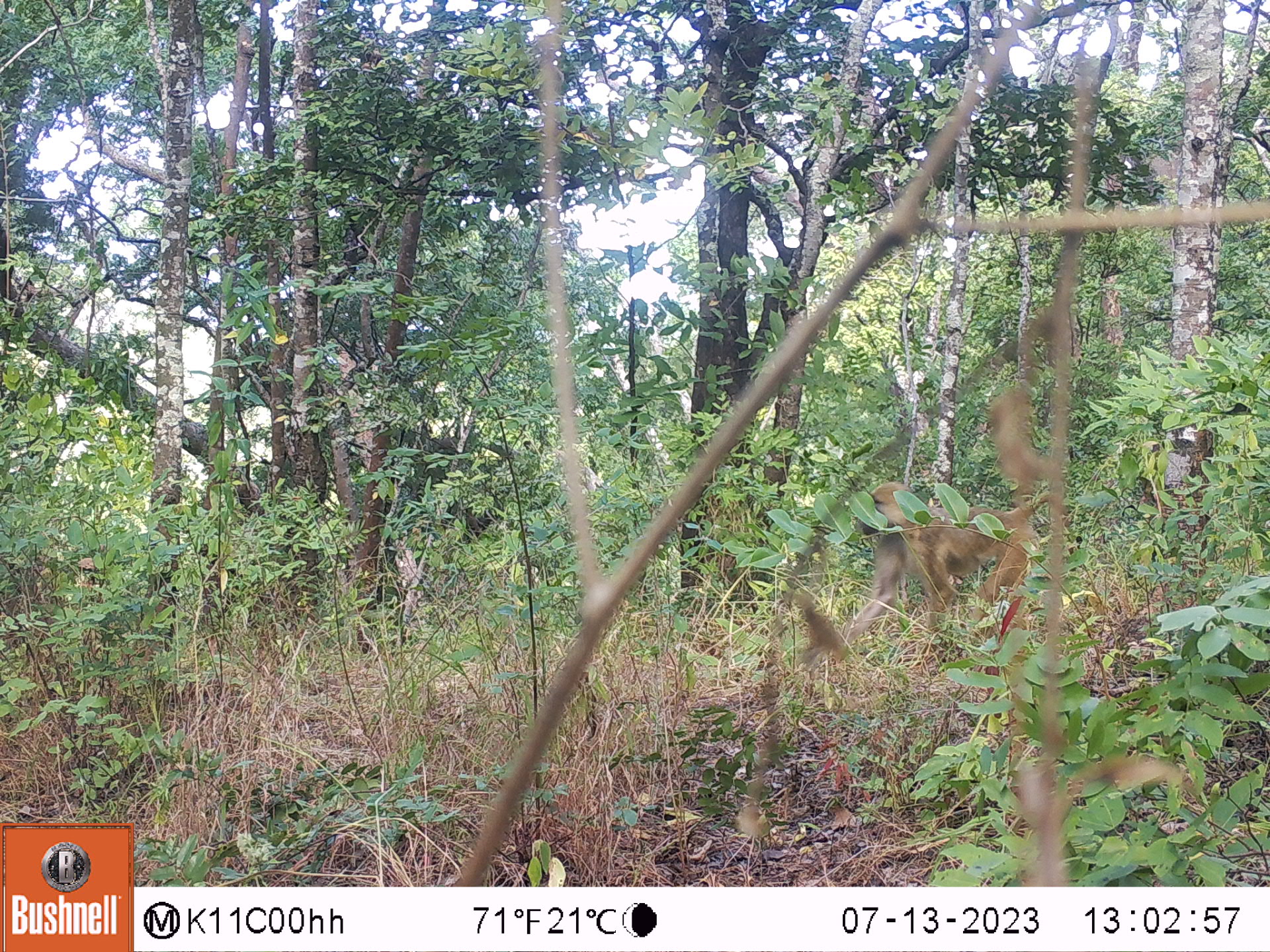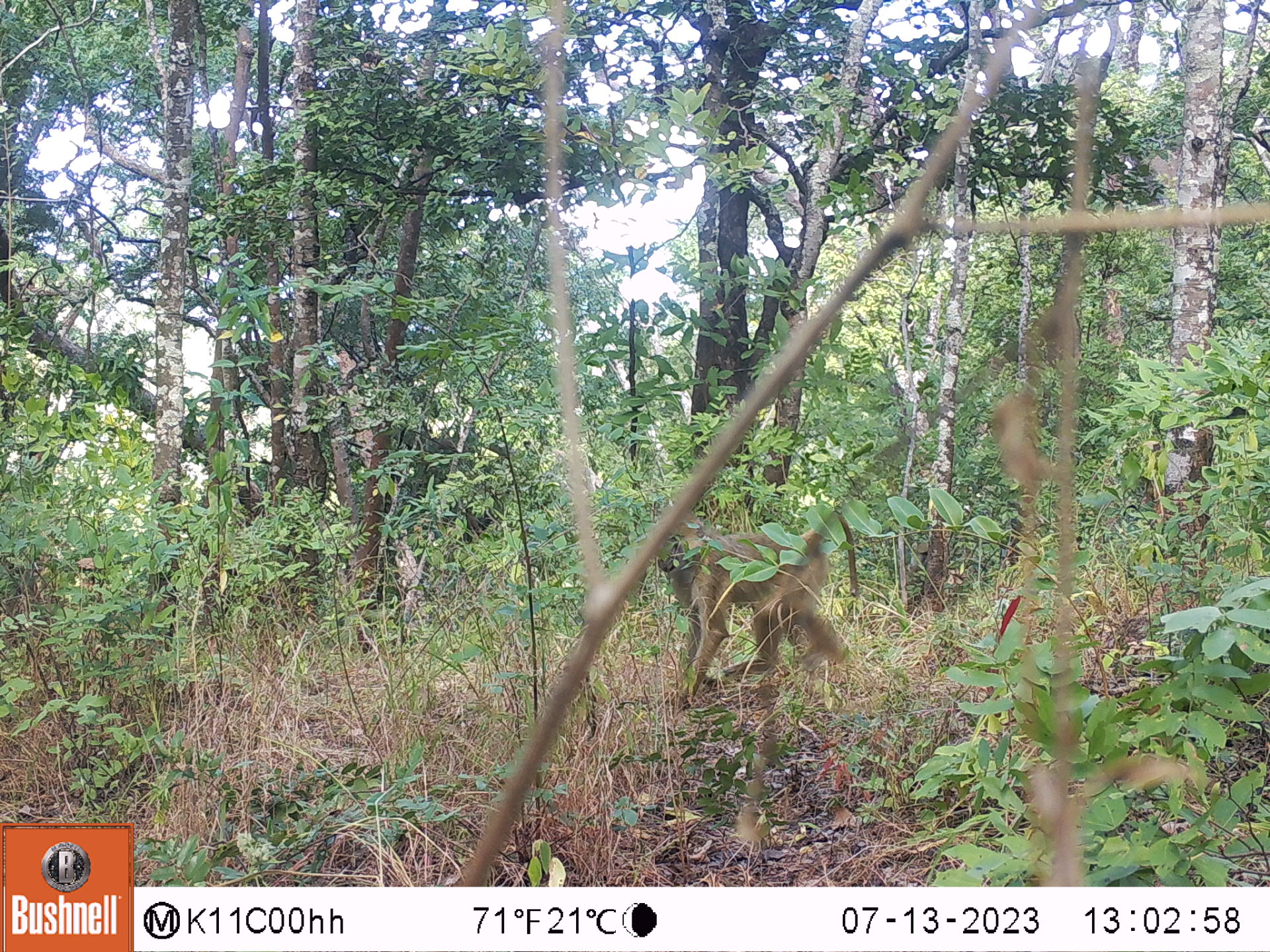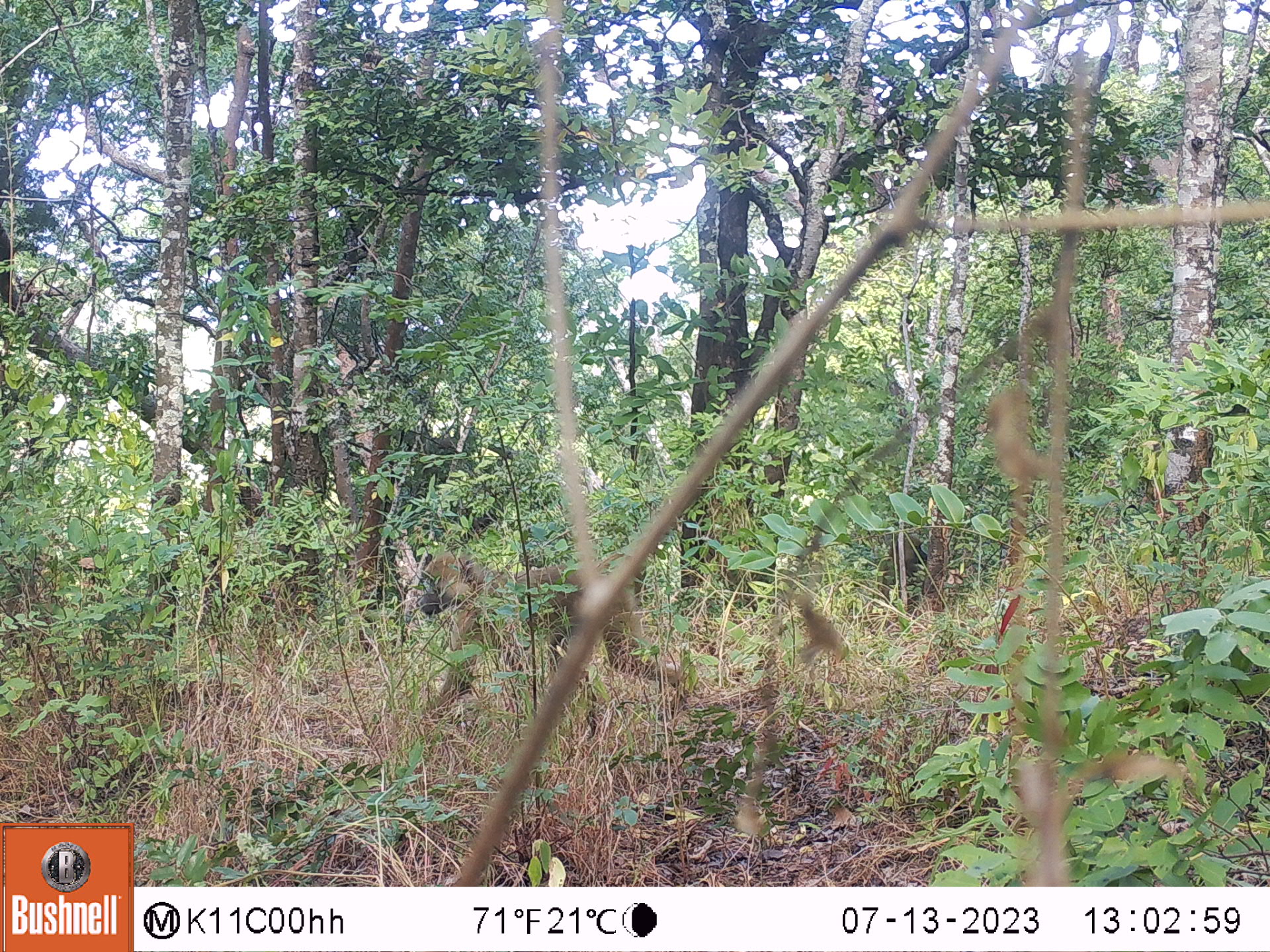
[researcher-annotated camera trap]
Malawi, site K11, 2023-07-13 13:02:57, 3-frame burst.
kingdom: Animalia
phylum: Chordata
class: Mammalia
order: Primates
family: Cercopithecidae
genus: Papio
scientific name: Papio cynocephalus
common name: yellow baboon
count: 1